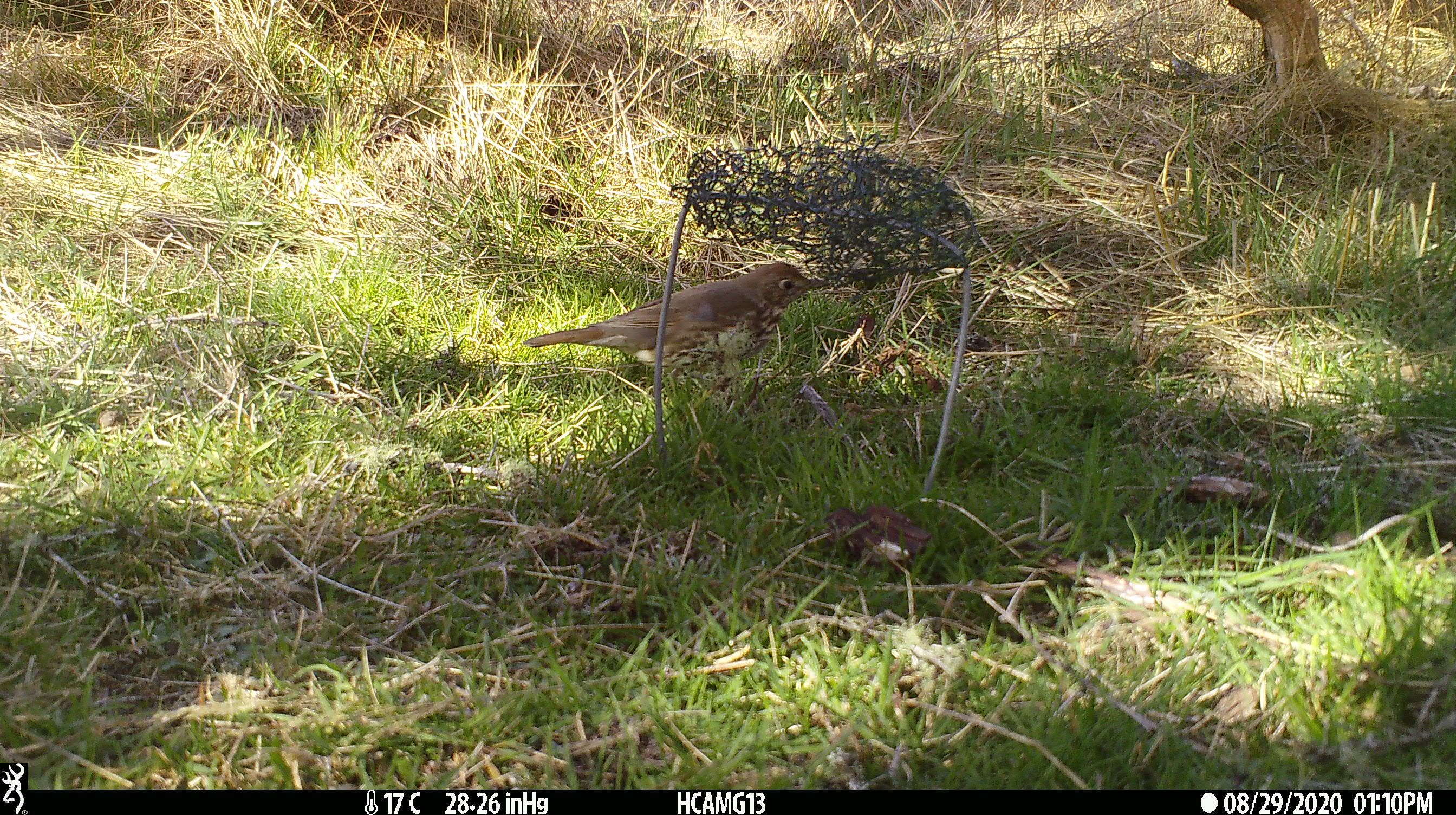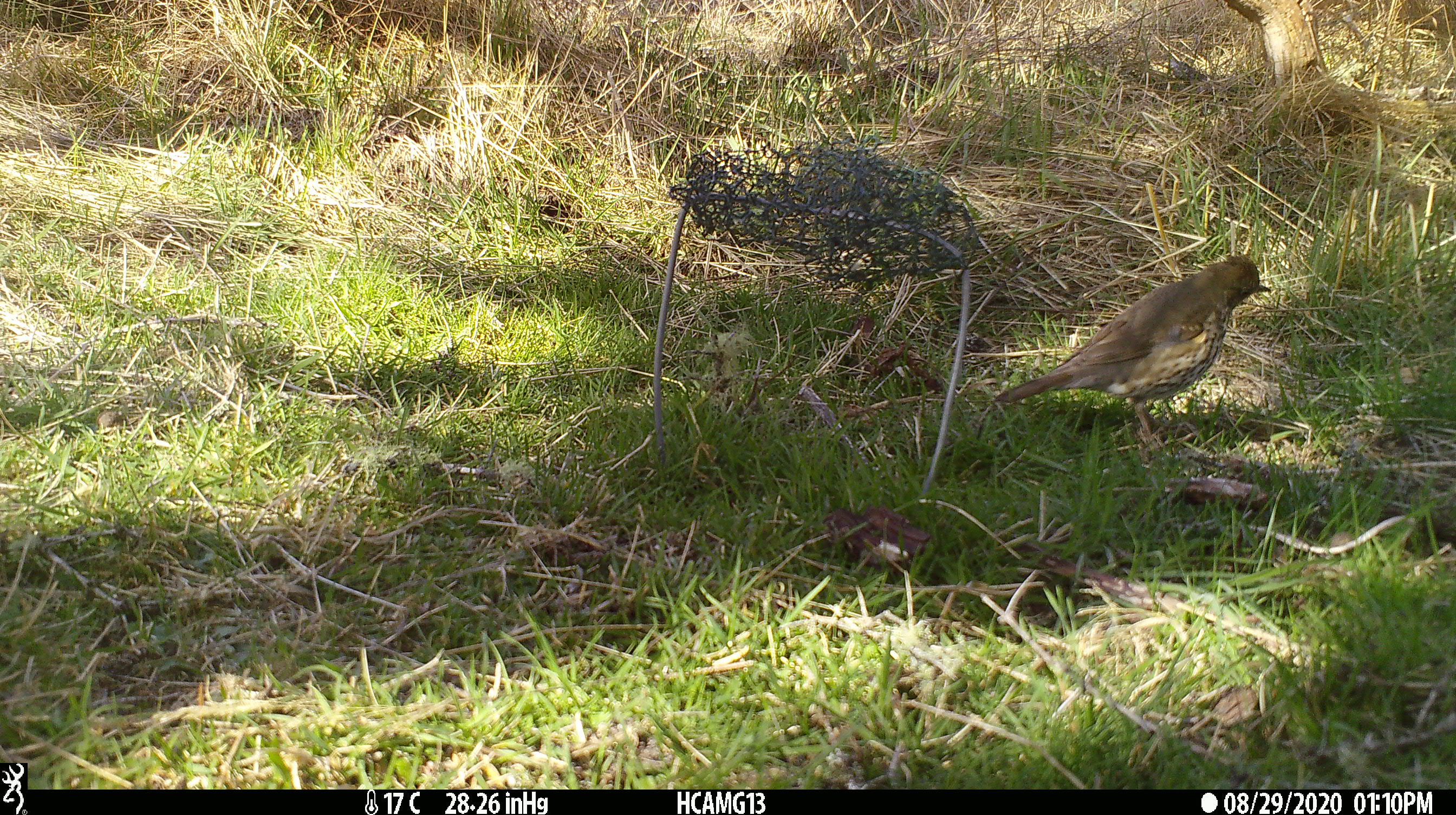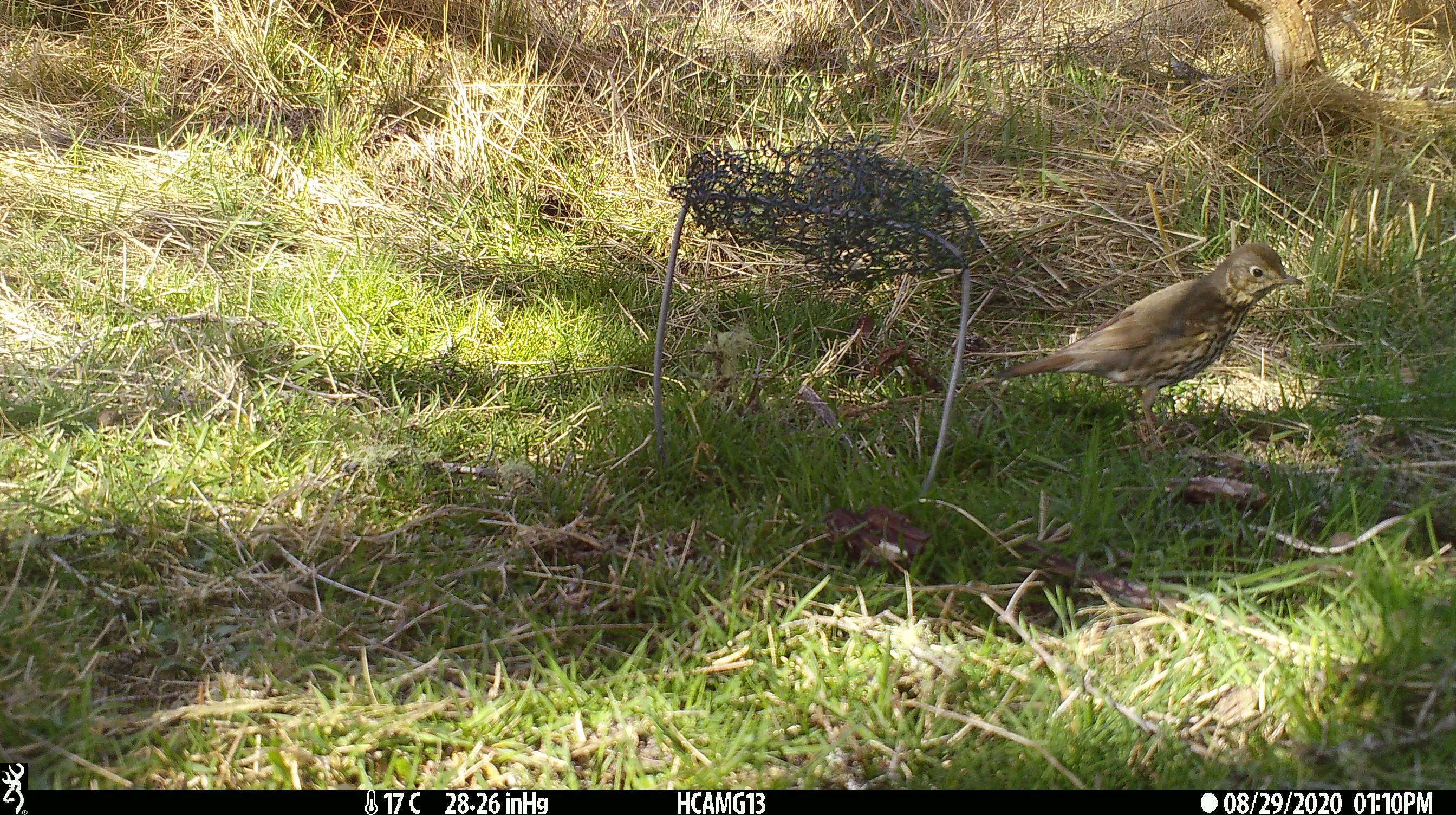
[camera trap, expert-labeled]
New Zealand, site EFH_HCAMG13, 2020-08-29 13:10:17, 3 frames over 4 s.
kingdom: Animalia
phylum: Chordata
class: Aves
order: Passeriformes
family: Turdidae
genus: Turdus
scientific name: Turdus philomelos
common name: song thrush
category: thrush